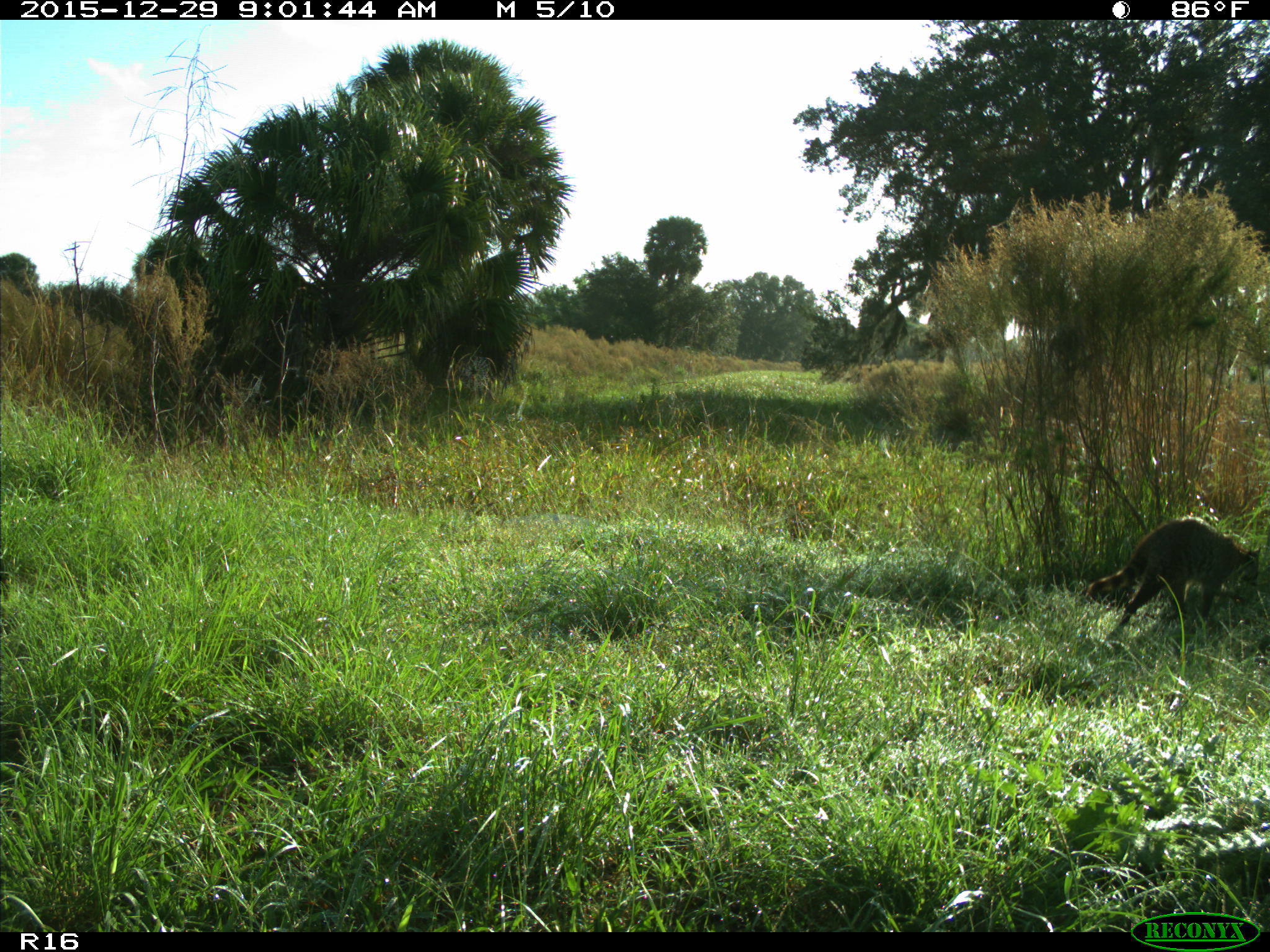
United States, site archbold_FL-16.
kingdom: Animalia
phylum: Chordata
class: Mammalia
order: Carnivora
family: Procyonidae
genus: Procyon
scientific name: Procyon lotor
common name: common raccoon